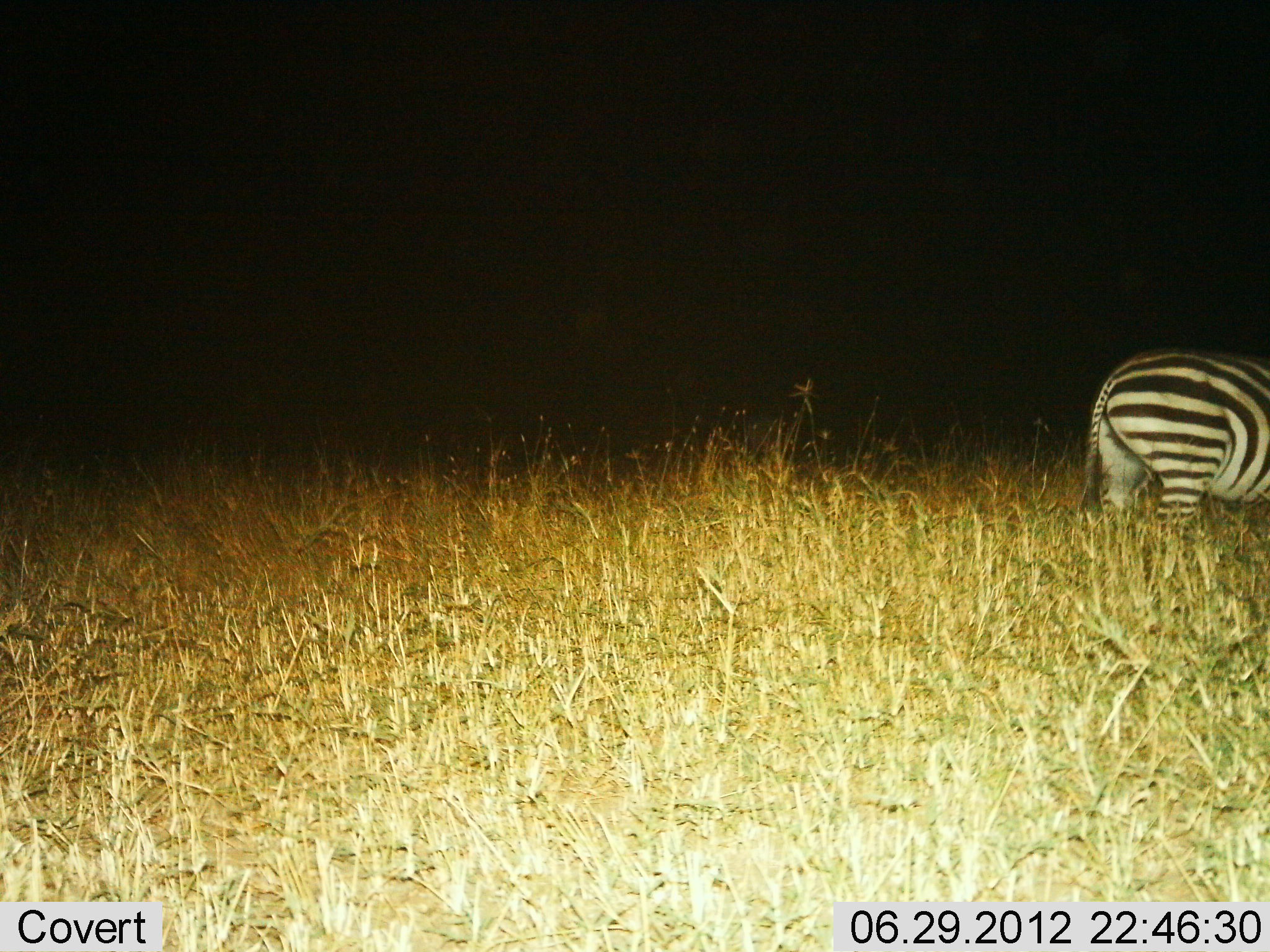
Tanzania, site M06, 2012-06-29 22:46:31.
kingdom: Animalia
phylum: Chordata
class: Mammalia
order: Perissodactyla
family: Equidae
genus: Equus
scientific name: Equus quagga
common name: plains zebra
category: zebra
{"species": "zebra (plains zebra) (Equus quagga)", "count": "1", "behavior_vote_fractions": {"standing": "90%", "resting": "0%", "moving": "20%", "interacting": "0%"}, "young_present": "0%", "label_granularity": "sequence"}